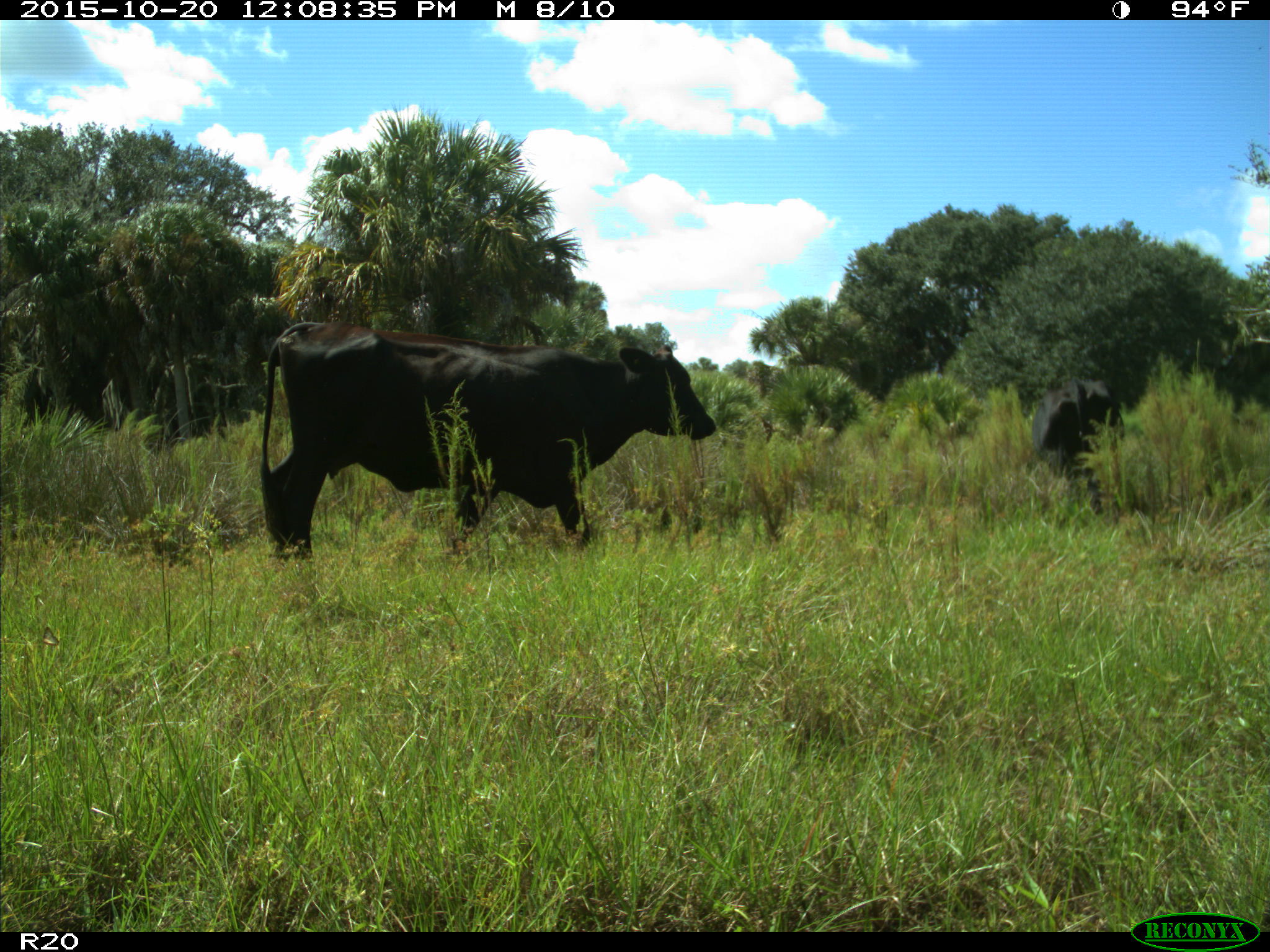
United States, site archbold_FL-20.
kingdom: Animalia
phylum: Chordata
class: Mammalia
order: Artiodactyla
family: Bovidae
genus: Bos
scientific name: Bos taurus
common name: domestic cow